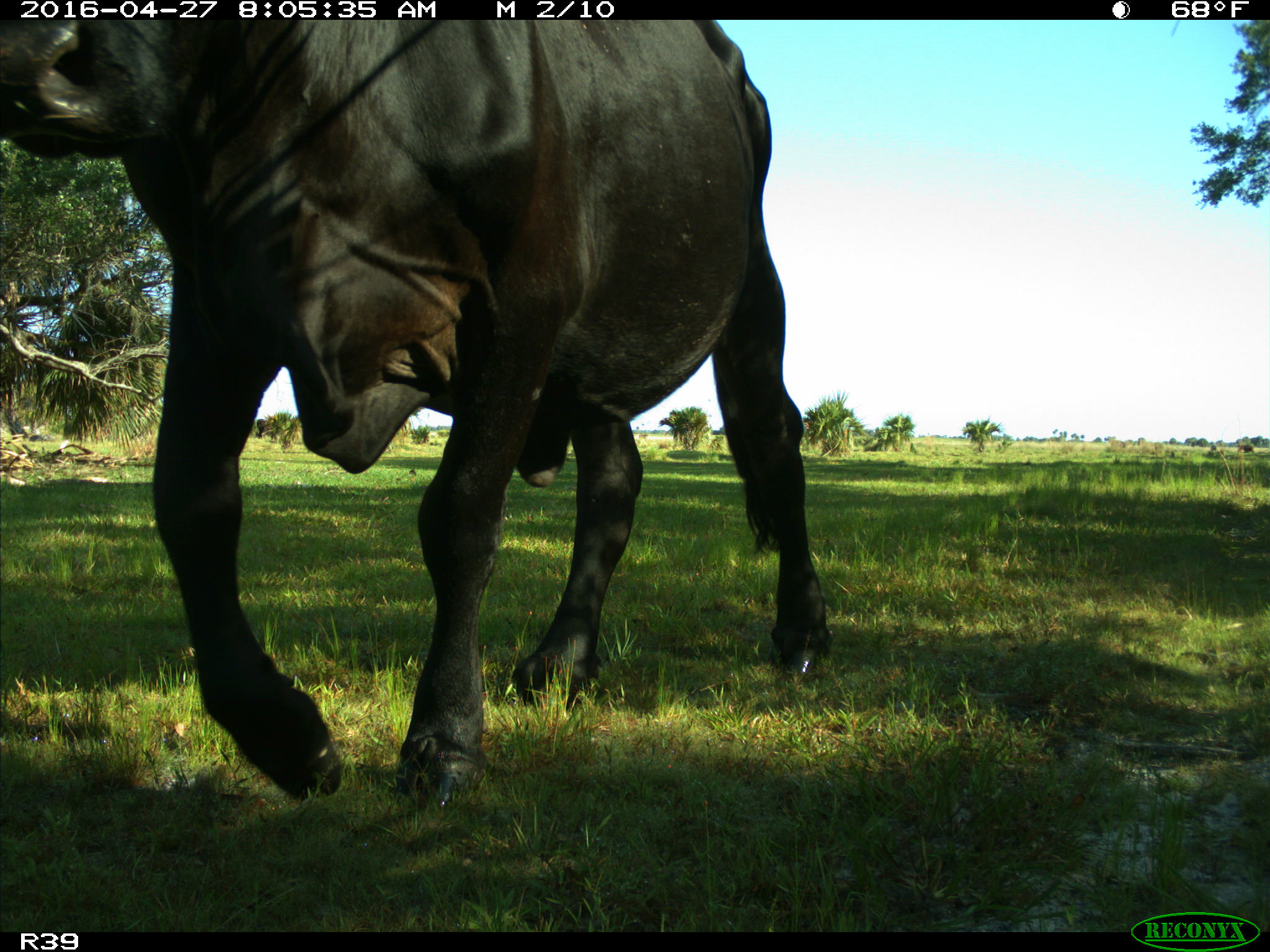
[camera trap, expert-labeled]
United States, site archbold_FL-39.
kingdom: Animalia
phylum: Chordata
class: Mammalia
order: Artiodactyla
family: Bovidae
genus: Bos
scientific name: Bos taurus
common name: domestic cow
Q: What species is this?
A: Bos taurus (domestic cow).